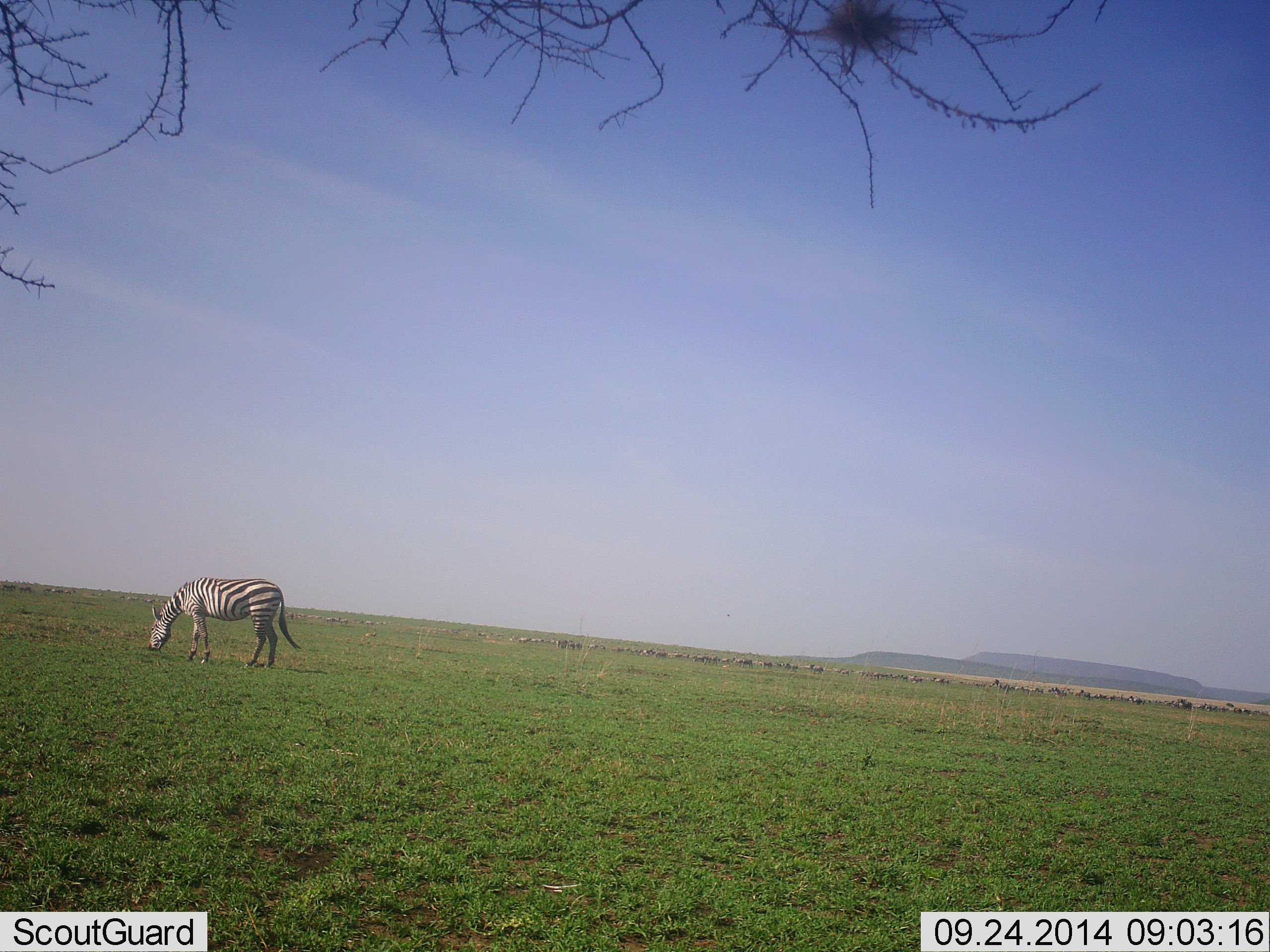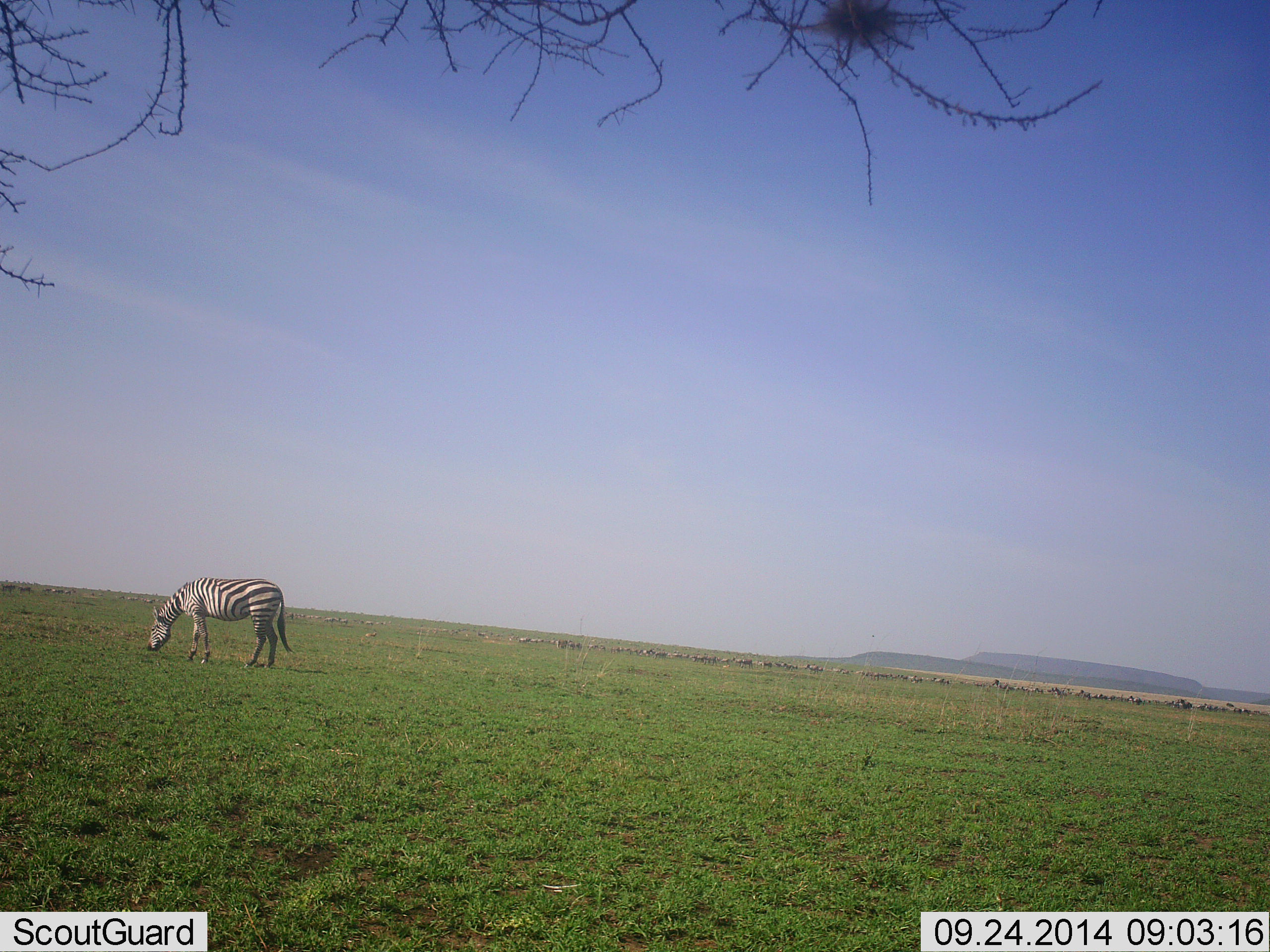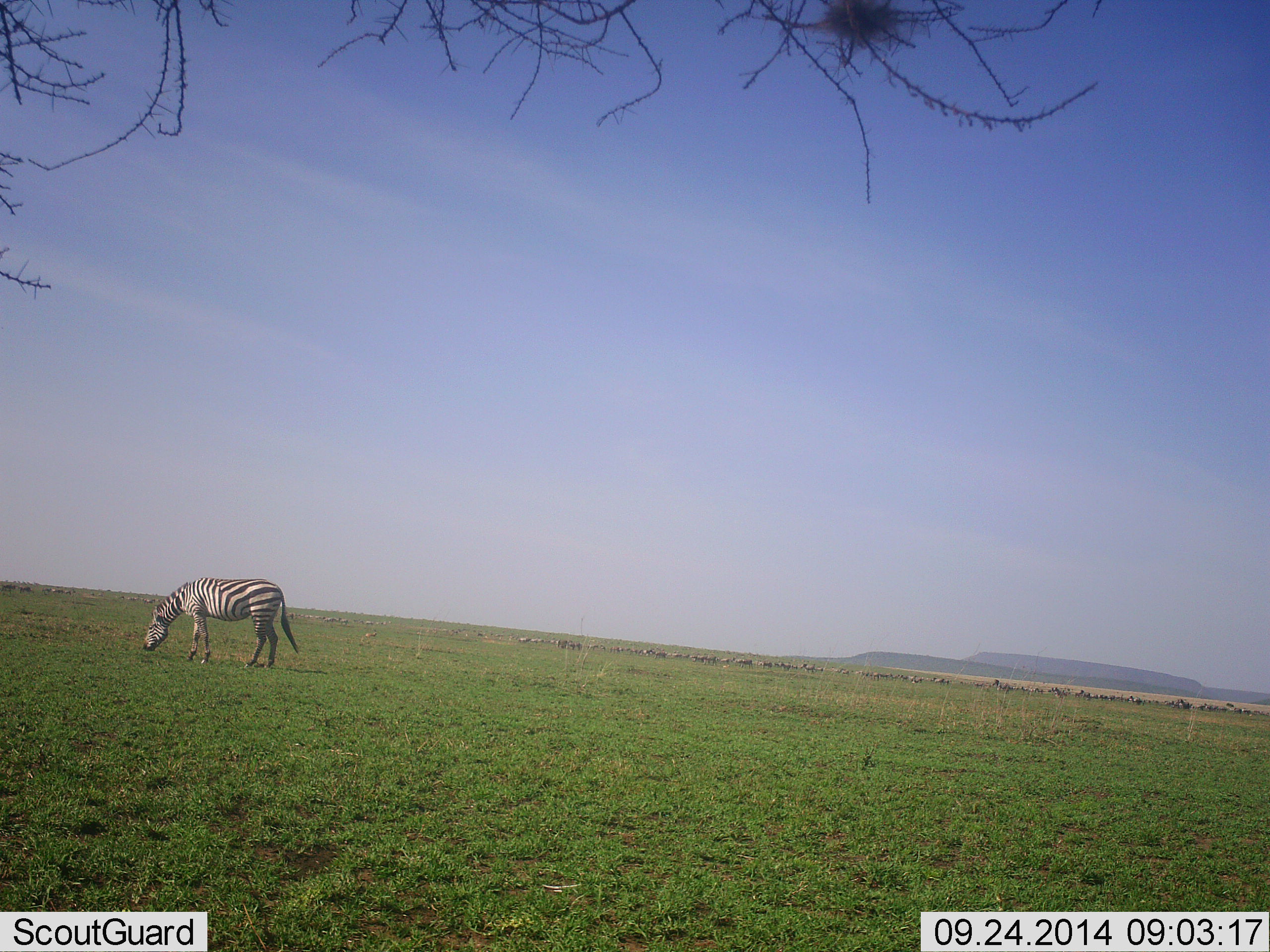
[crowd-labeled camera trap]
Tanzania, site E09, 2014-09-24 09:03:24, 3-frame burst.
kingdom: Animalia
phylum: Chordata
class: Mammalia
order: Perissodactyla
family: Equidae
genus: Equus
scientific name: Equus quagga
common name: plains zebra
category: zebra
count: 1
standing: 27%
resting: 0%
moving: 0%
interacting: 0%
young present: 0%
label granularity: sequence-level